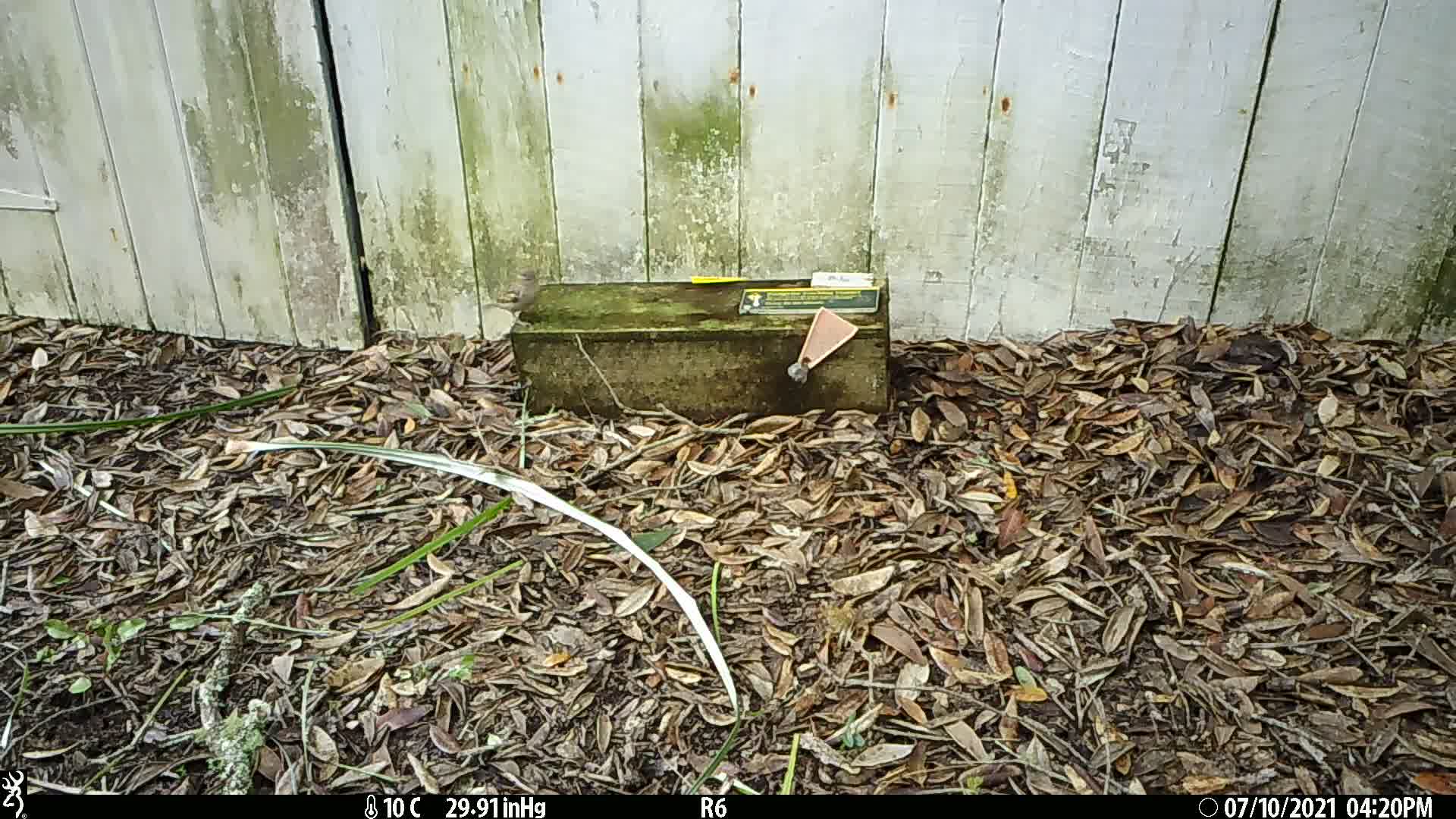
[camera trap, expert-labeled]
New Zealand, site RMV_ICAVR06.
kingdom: Animalia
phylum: Chordata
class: Aves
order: Passeriformes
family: Passeridae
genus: Passer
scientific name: Passer domesticus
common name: house sparrow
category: sparrow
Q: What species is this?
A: Sparrow (house sparrow) (Passer domesticus).